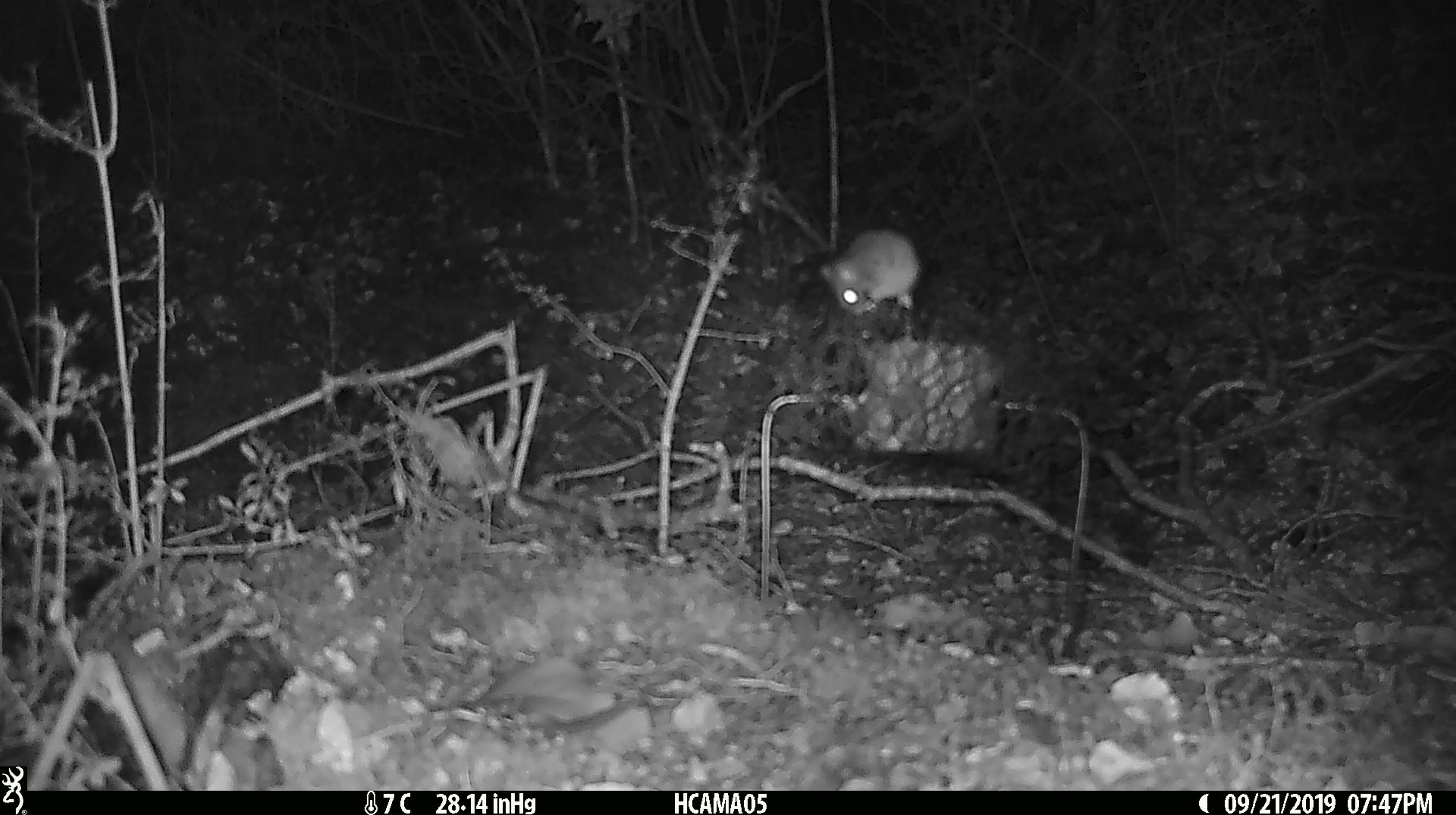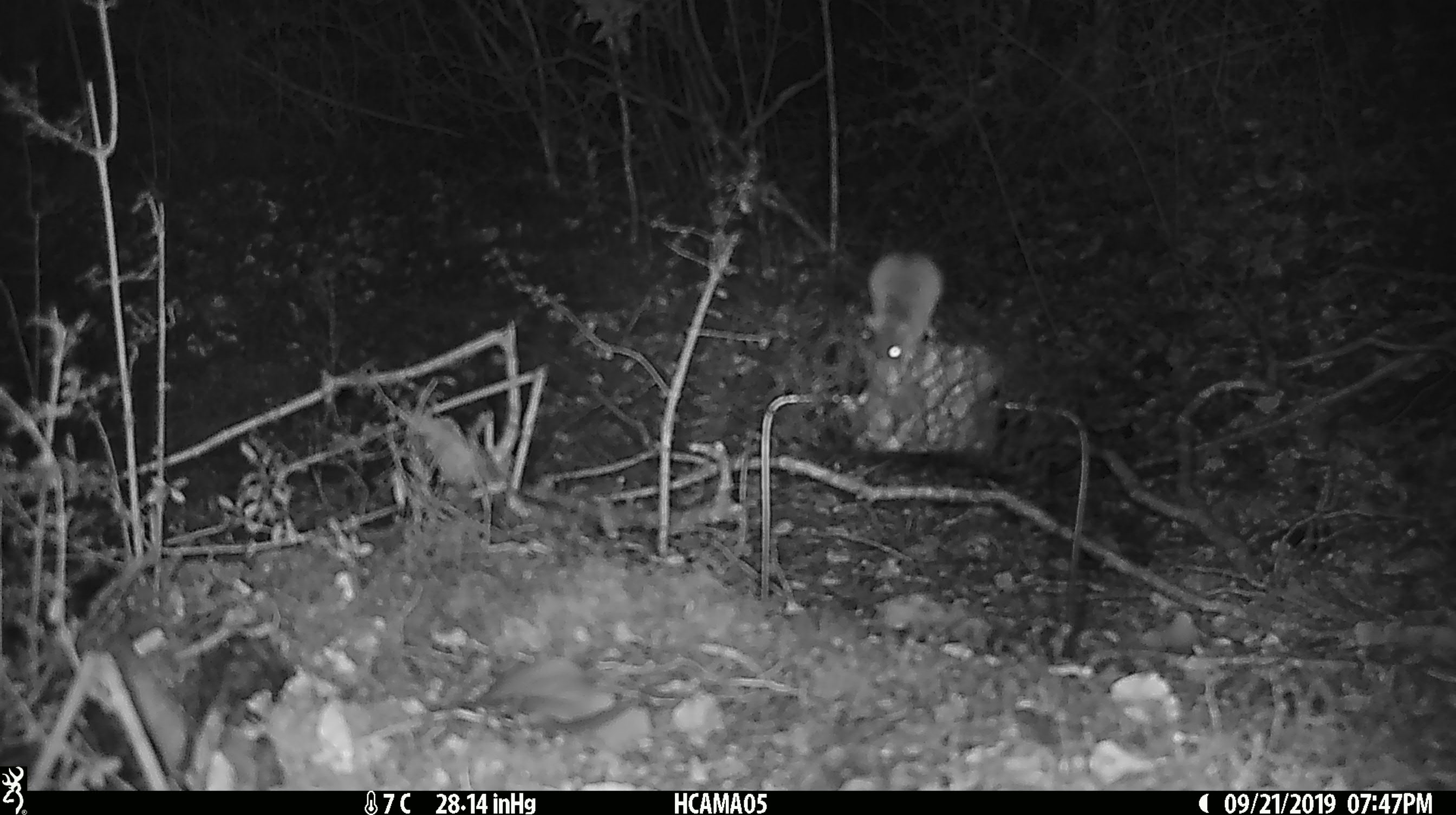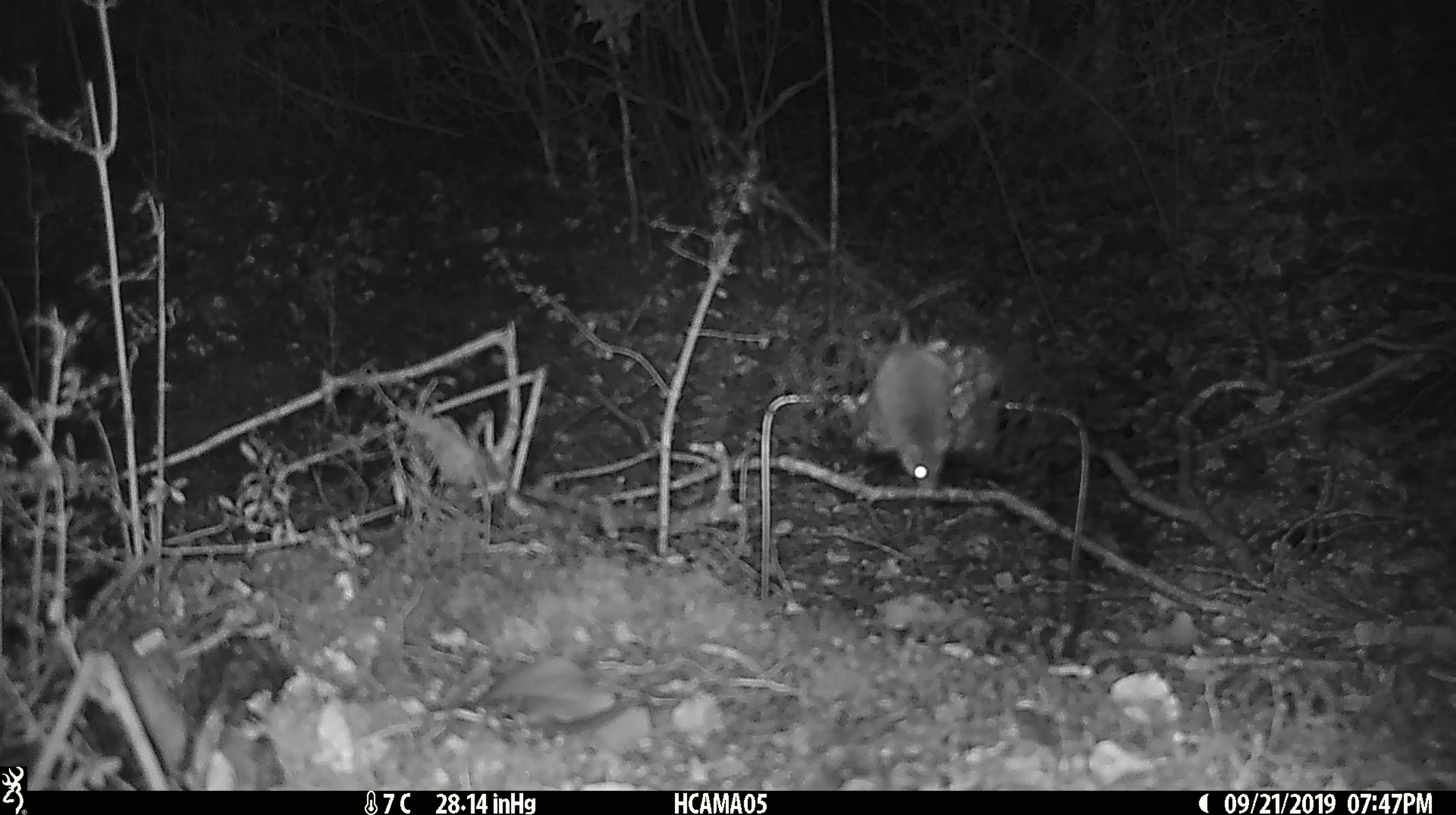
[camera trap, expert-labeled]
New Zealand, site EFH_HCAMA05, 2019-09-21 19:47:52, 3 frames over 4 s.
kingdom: Animalia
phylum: Chordata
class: Mammalia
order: Rodentia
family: Muridae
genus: Mus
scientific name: Mus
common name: mouse